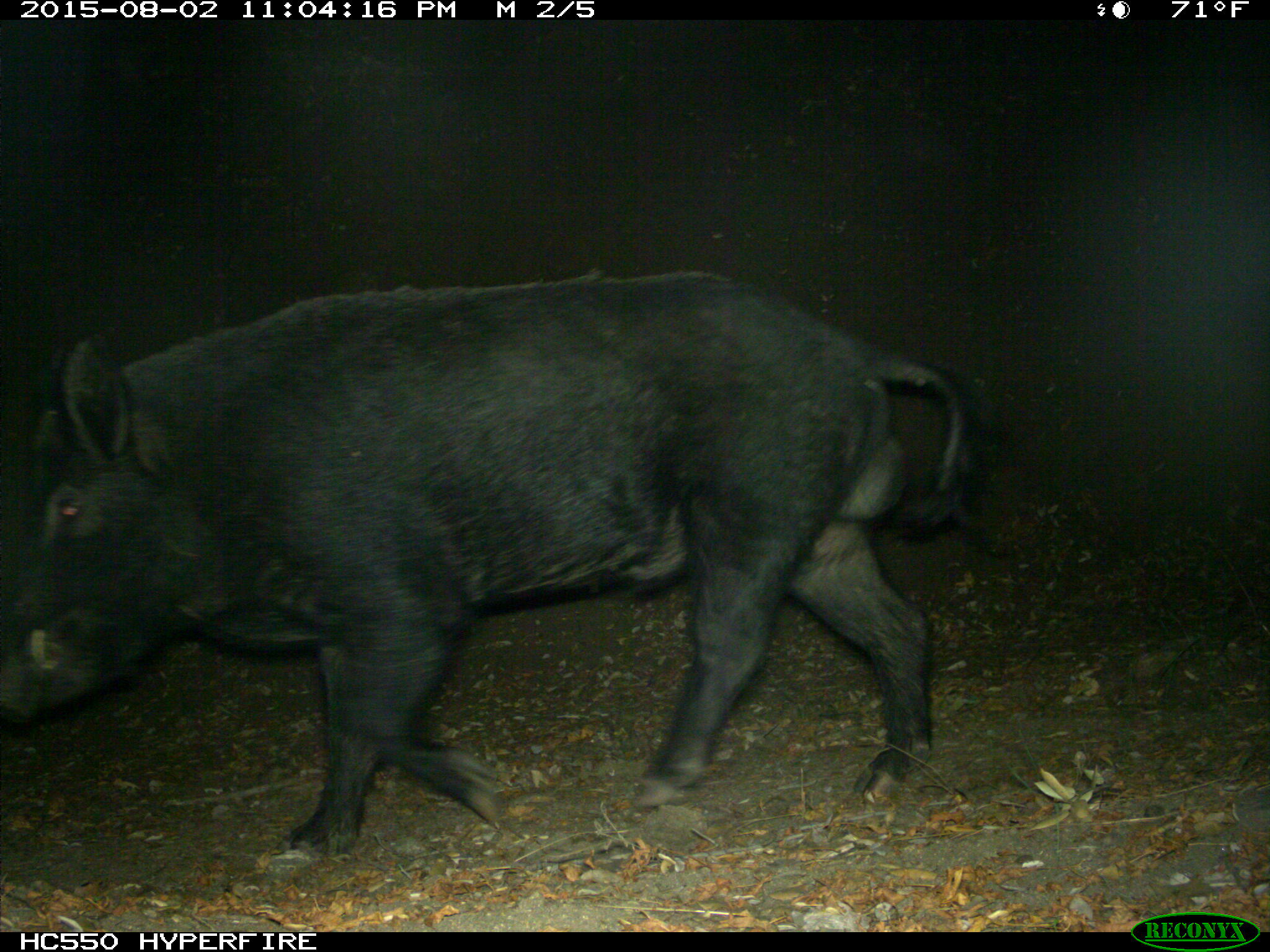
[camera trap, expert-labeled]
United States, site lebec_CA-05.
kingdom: Animalia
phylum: Chordata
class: Mammalia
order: Artiodactyla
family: Suidae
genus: Sus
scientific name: Sus scrofa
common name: wild boar